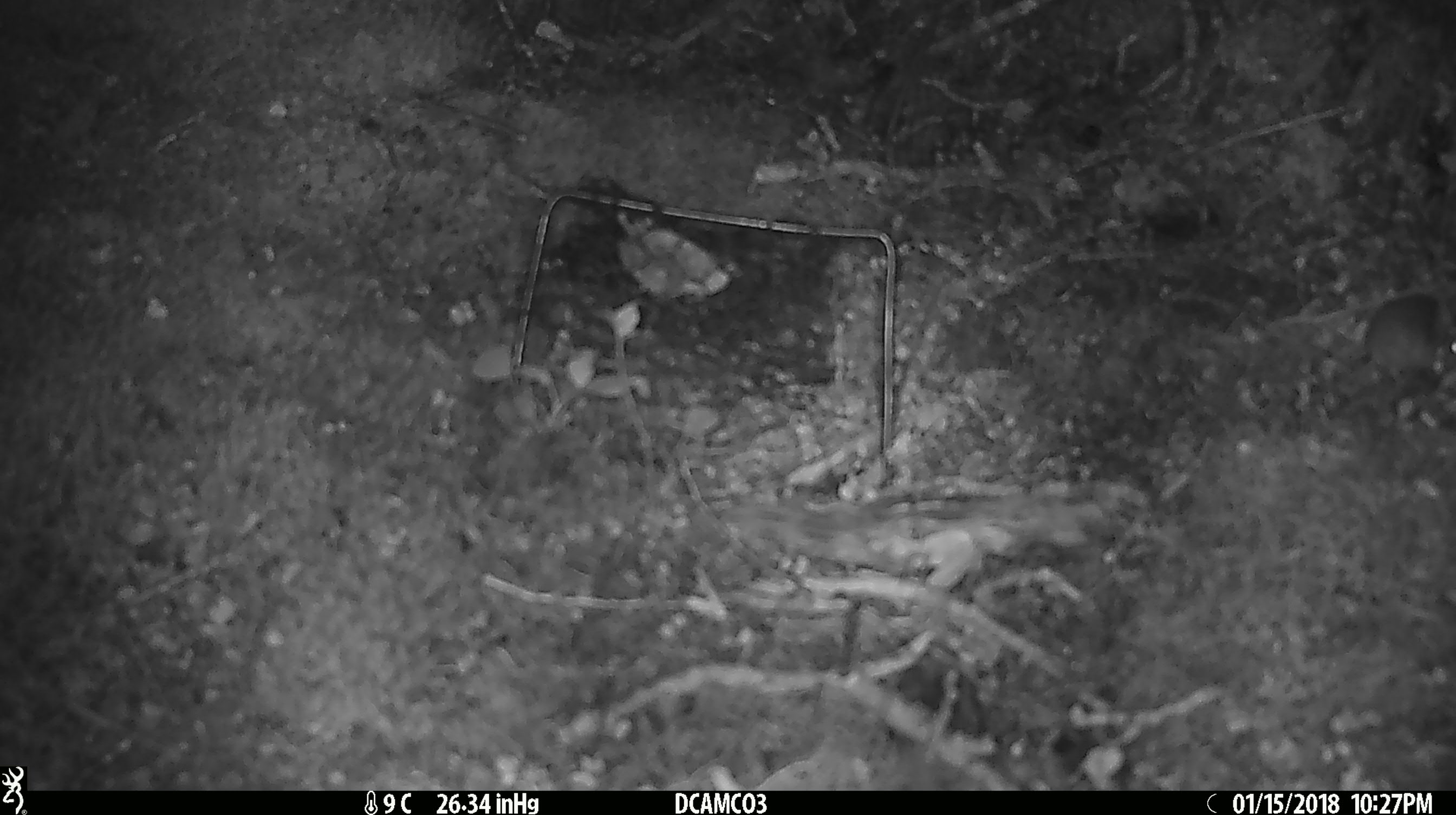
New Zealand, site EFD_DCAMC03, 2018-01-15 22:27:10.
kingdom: Animalia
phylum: Chordata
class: Mammalia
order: Rodentia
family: Muridae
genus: Mus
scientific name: Mus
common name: mouse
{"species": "mouse (Mus)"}